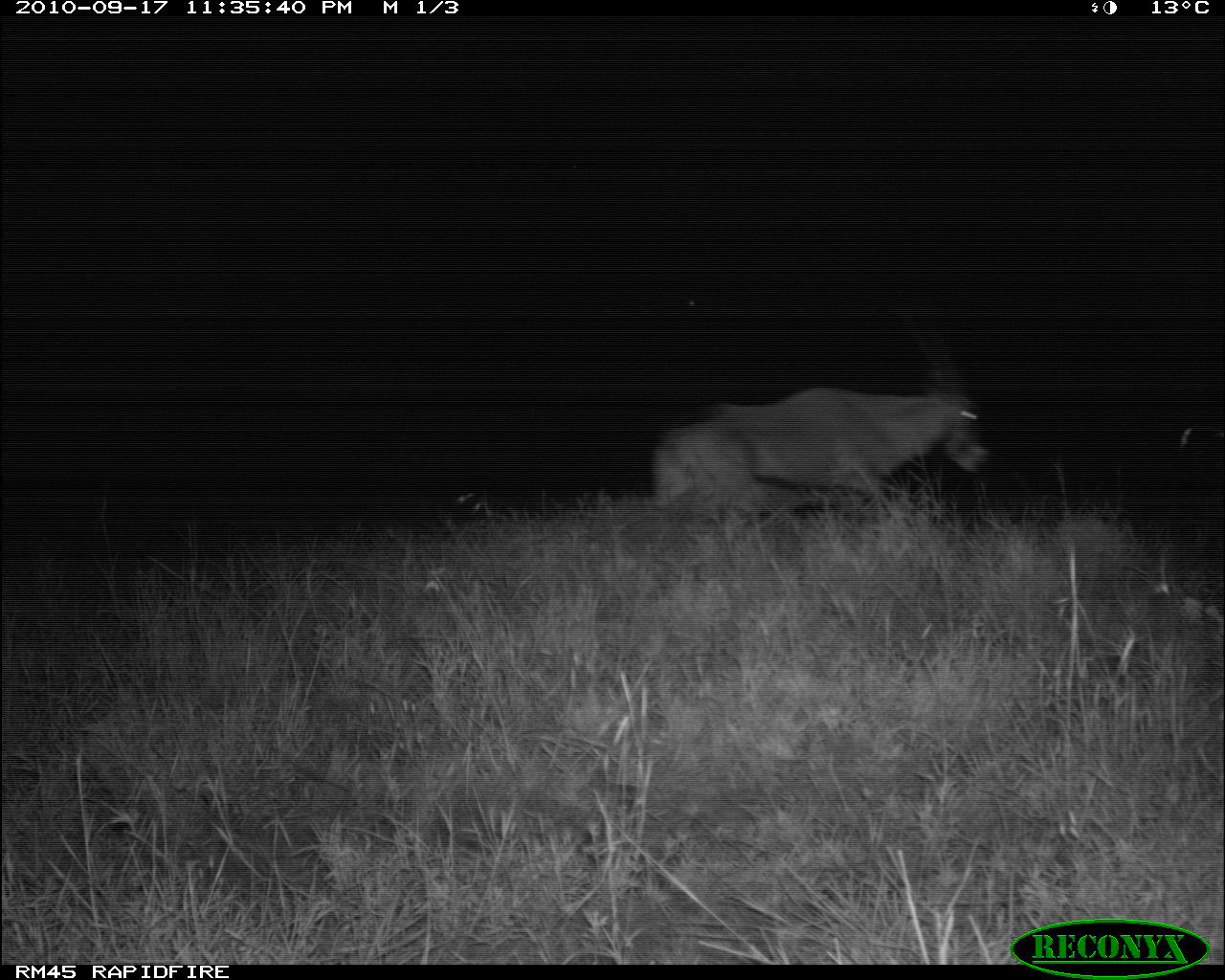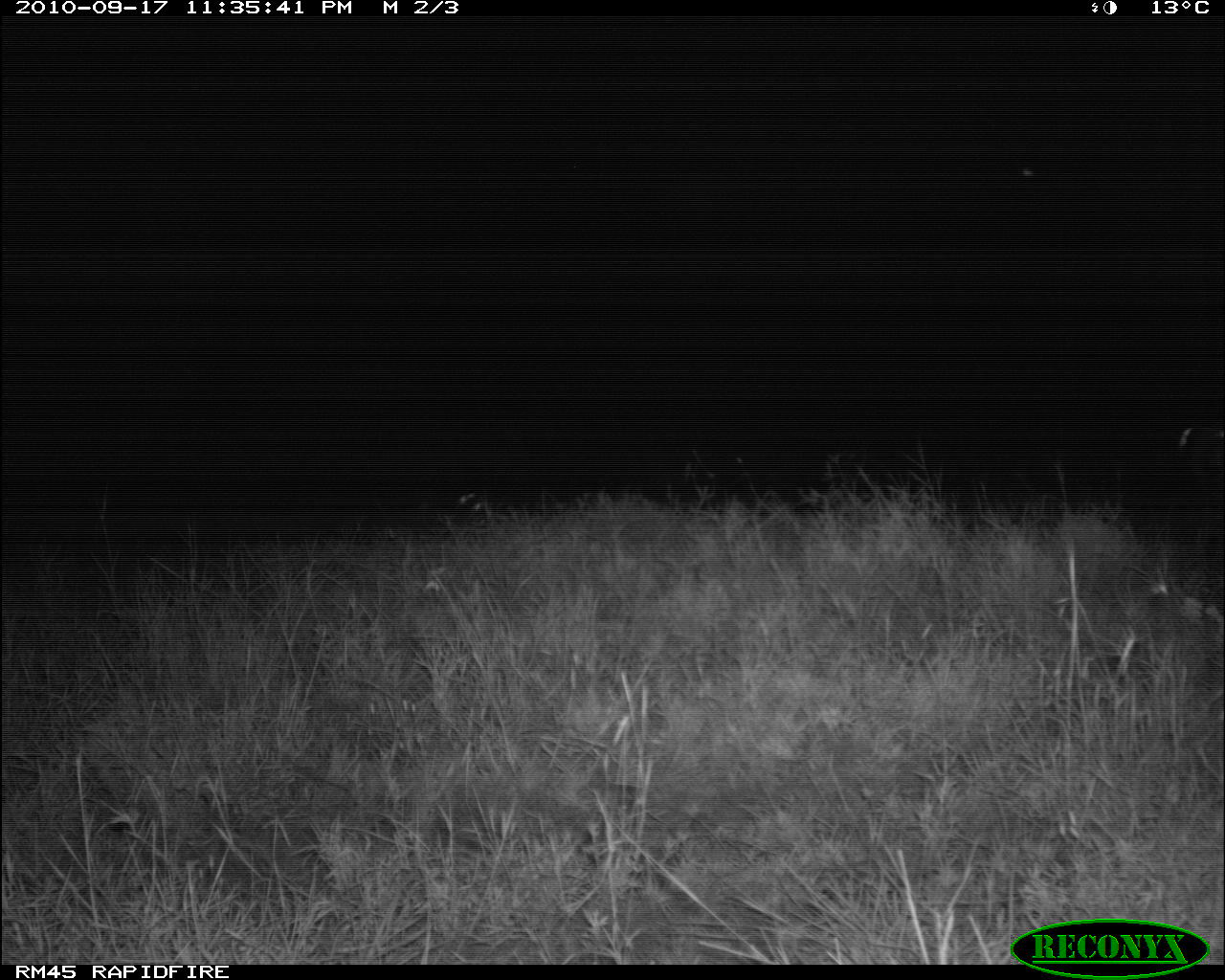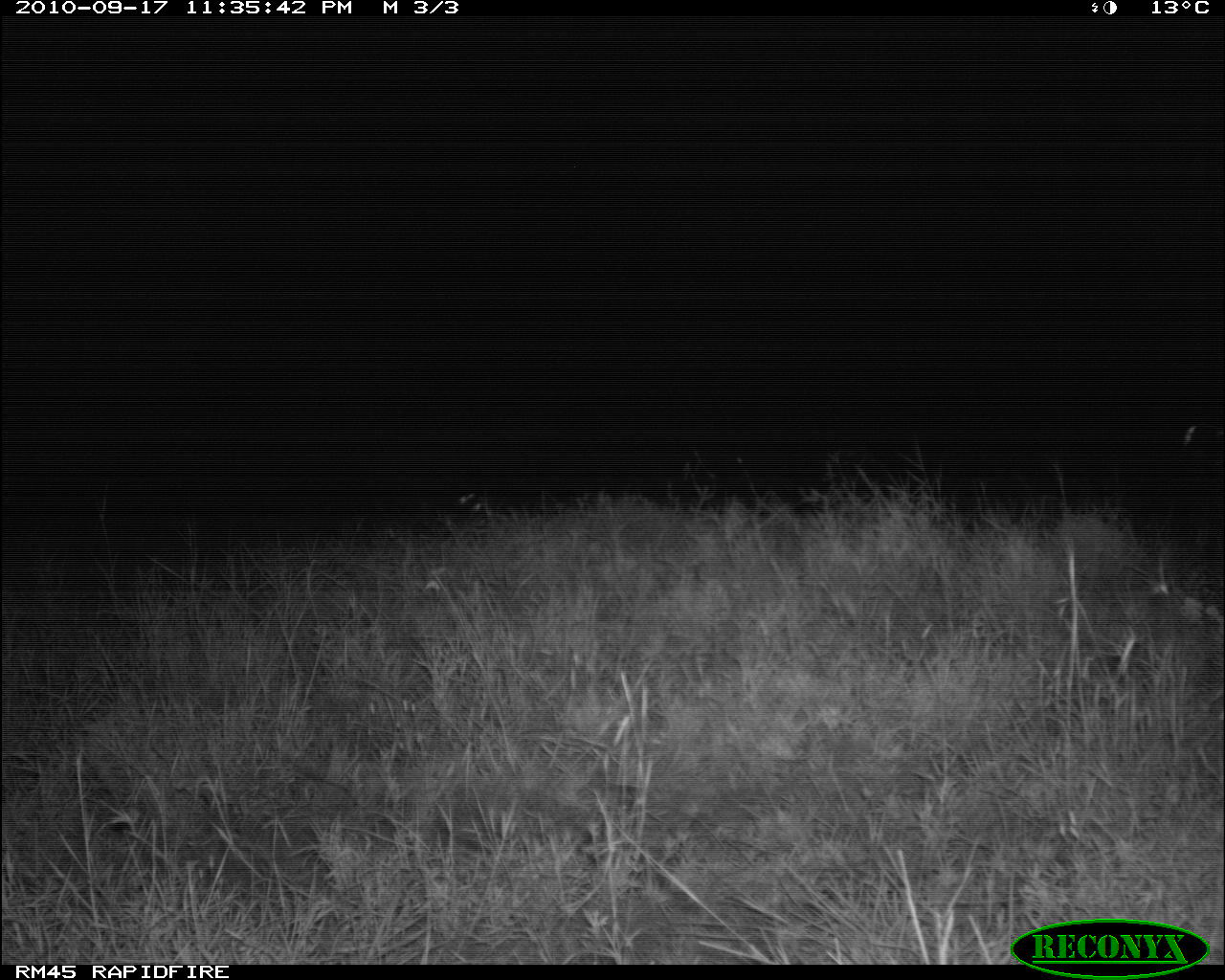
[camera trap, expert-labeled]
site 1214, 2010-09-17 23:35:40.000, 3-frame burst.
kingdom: Animalia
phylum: Chordata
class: Mammalia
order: Artiodactyla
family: Bovidae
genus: Oryx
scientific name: Oryx beisa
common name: east african oryx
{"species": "Oryx beisa (east african oryx)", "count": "1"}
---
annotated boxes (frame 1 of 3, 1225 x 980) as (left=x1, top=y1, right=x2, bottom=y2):
oryx beisa: (left=653, top=307, right=991, bottom=509)